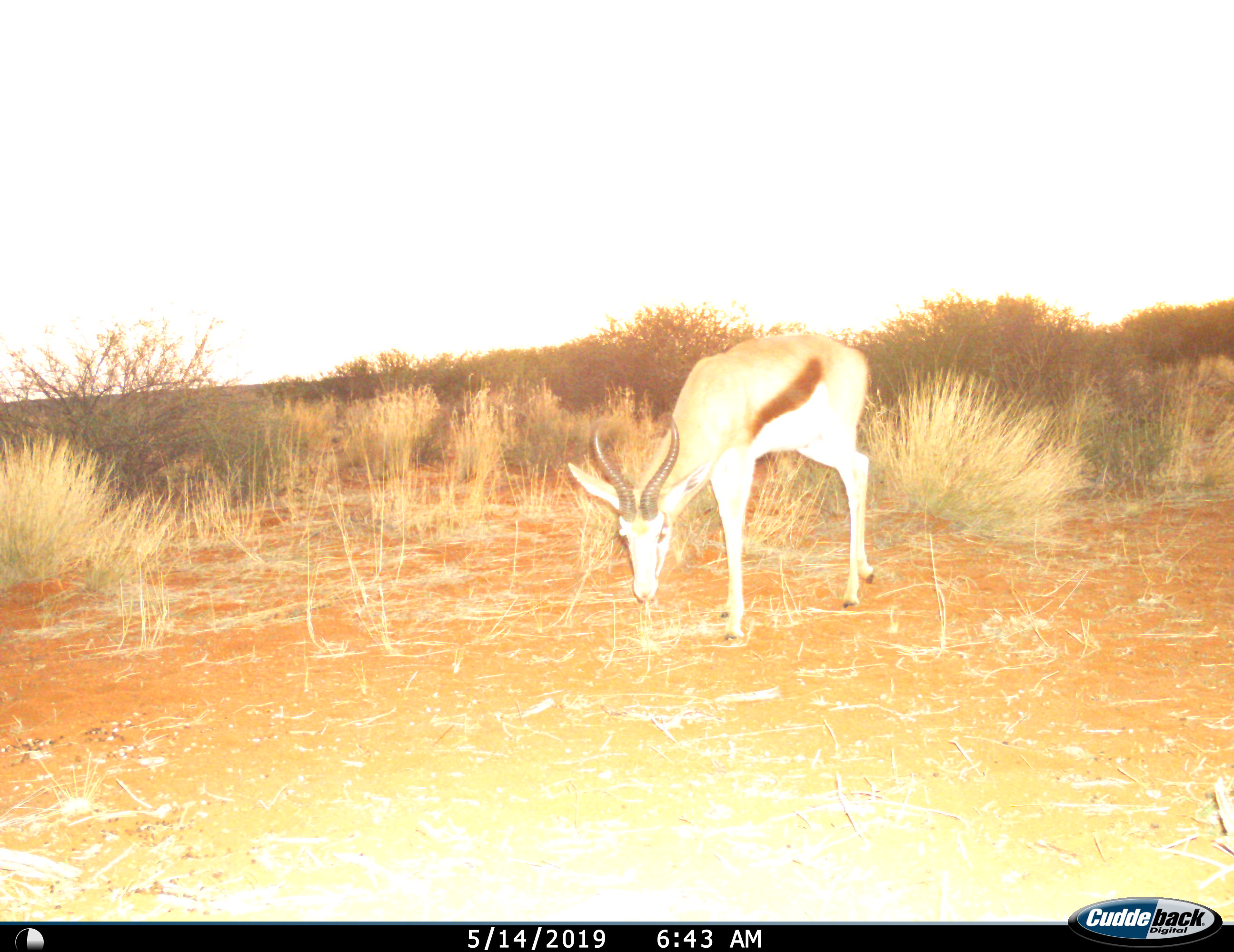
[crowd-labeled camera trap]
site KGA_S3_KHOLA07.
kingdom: Animalia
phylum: Chordata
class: Mammalia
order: Artiodactyla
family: Bovidae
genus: Antidorcas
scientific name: Antidorcas marsupialis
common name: springbok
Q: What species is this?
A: Springbok (Antidorcas marsupialis).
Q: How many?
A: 1.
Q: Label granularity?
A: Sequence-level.